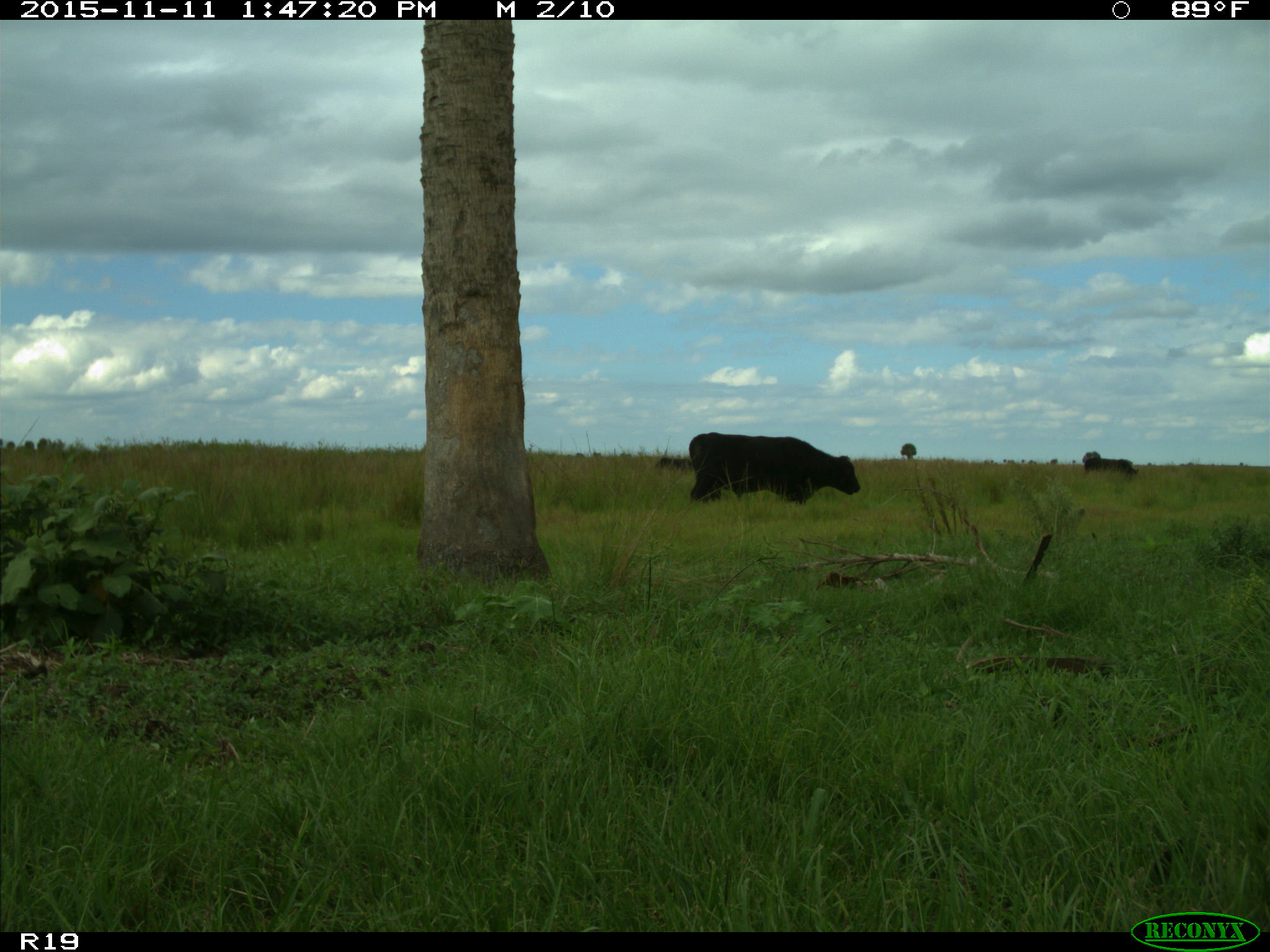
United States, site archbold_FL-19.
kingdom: Animalia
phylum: Chordata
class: Mammalia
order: Artiodactyla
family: Bovidae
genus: Bos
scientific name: Bos taurus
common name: domestic cow